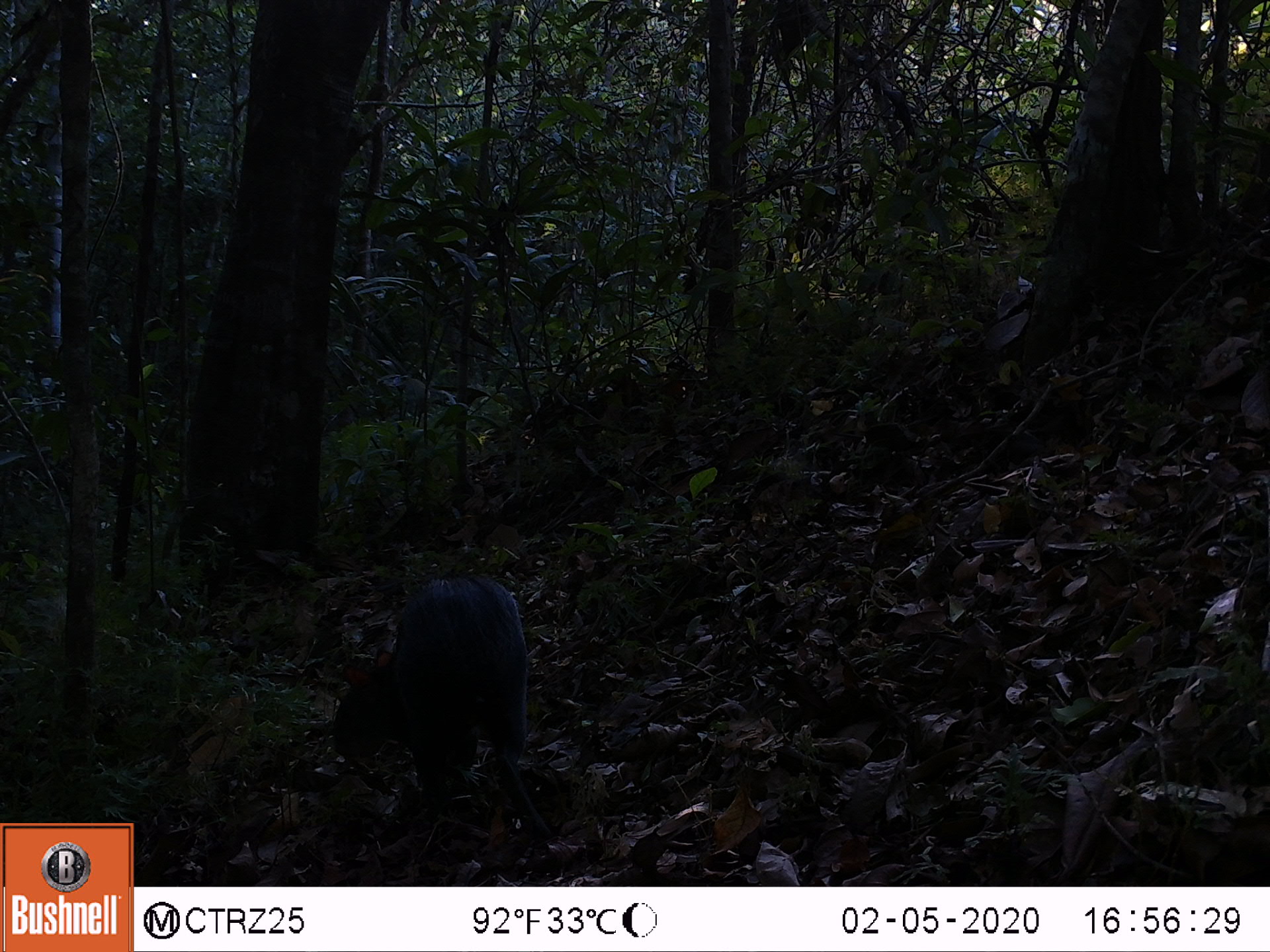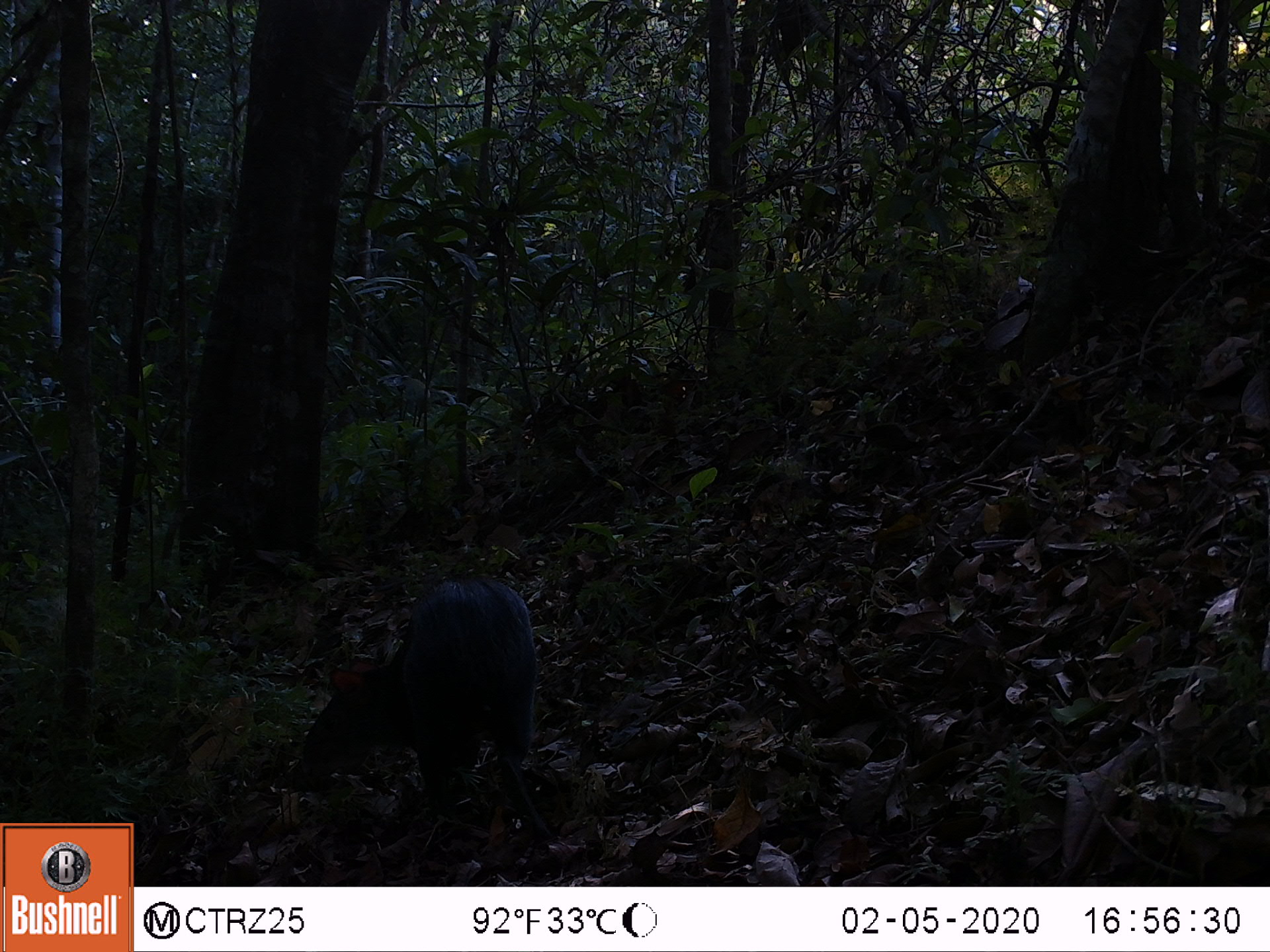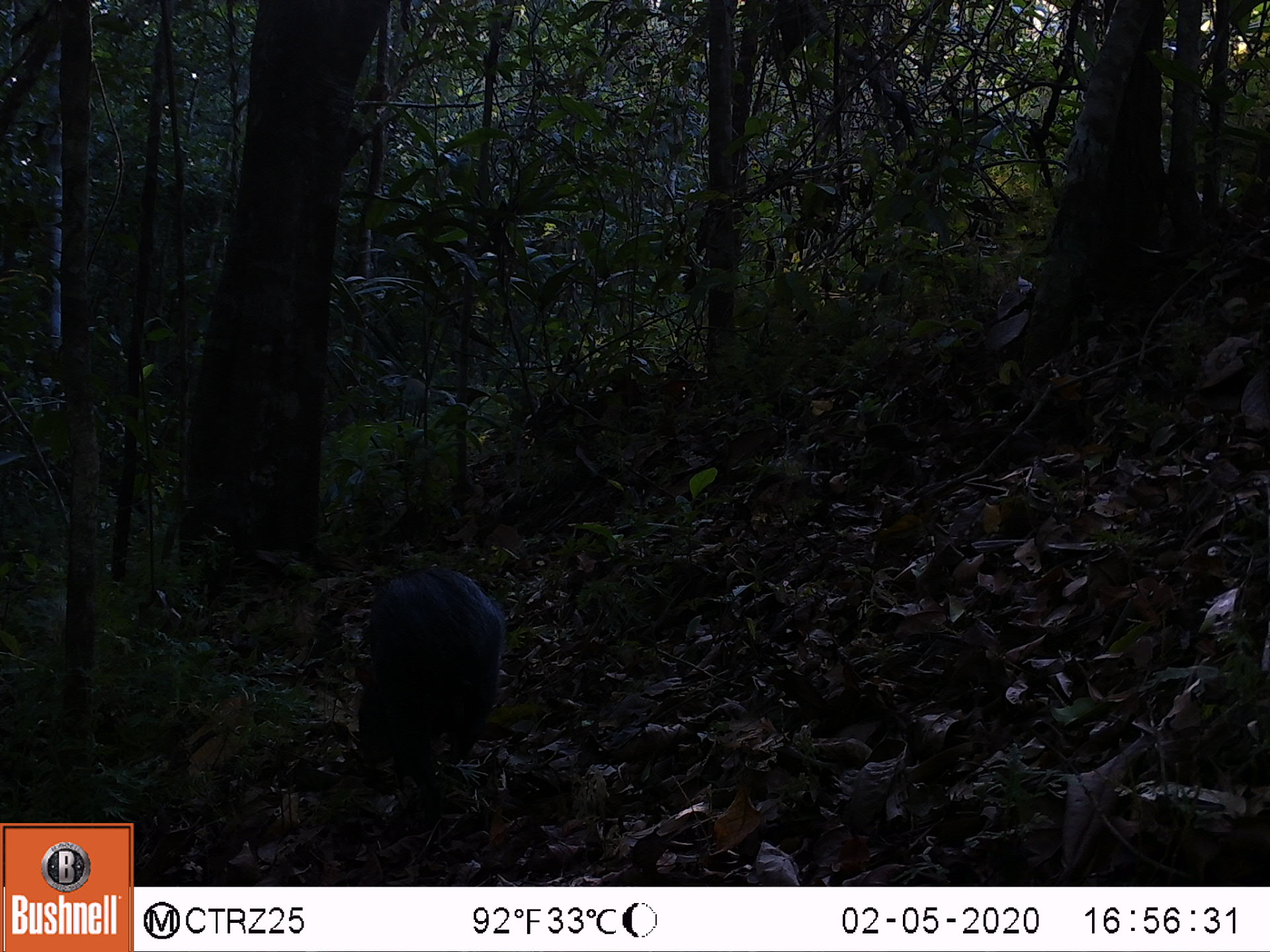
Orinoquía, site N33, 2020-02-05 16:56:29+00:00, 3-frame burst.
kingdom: Animalia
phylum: Chordata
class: Mammalia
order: Rodentia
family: Dasyproctidae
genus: Dasyprocta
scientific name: Dasyprocta fuliginosa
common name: black agouti